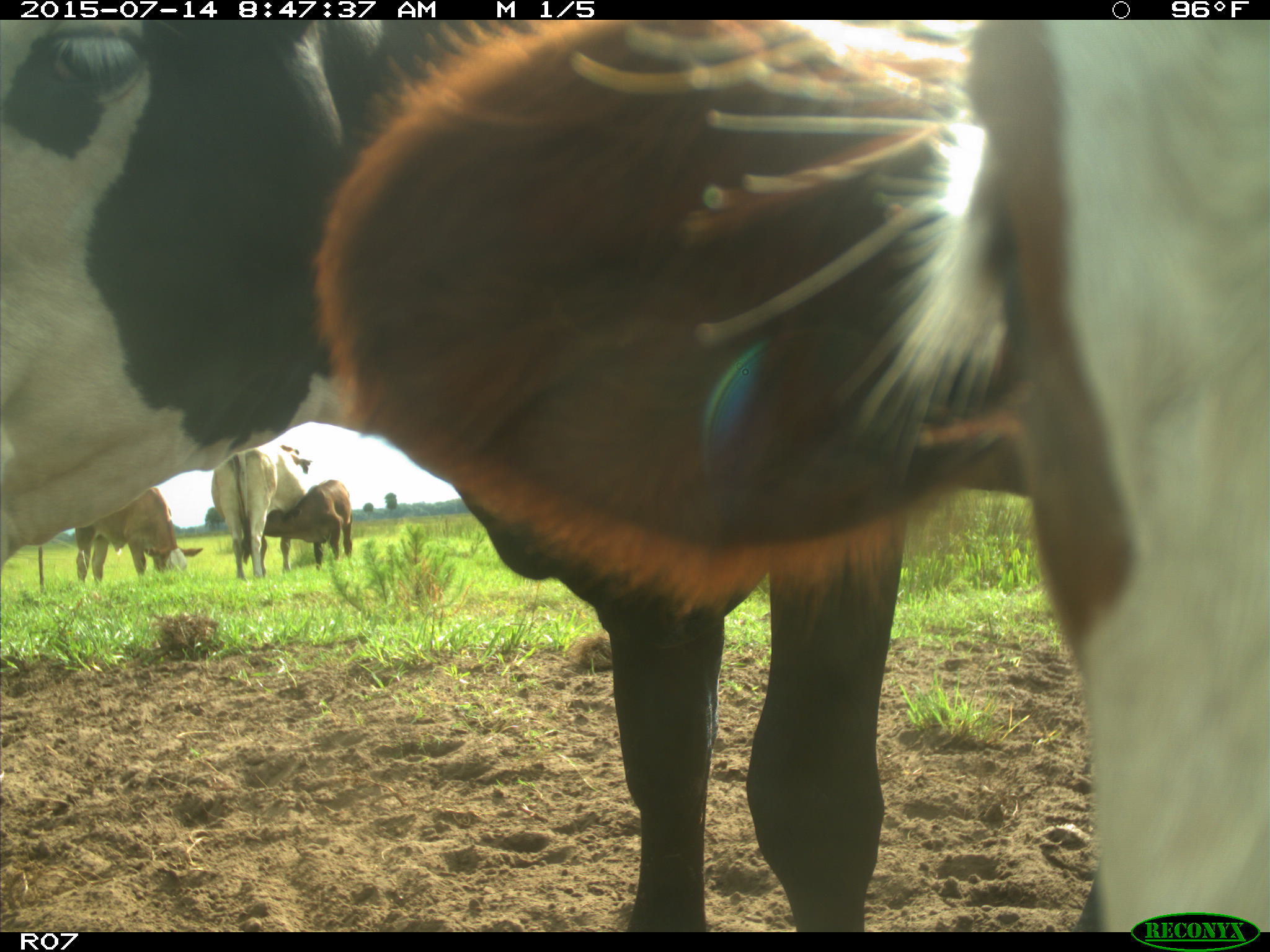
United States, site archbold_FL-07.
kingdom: Animalia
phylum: Chordata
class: Mammalia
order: Artiodactyla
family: Bovidae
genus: Bos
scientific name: Bos taurus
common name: domestic cow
Bos taurus (domestic cow).